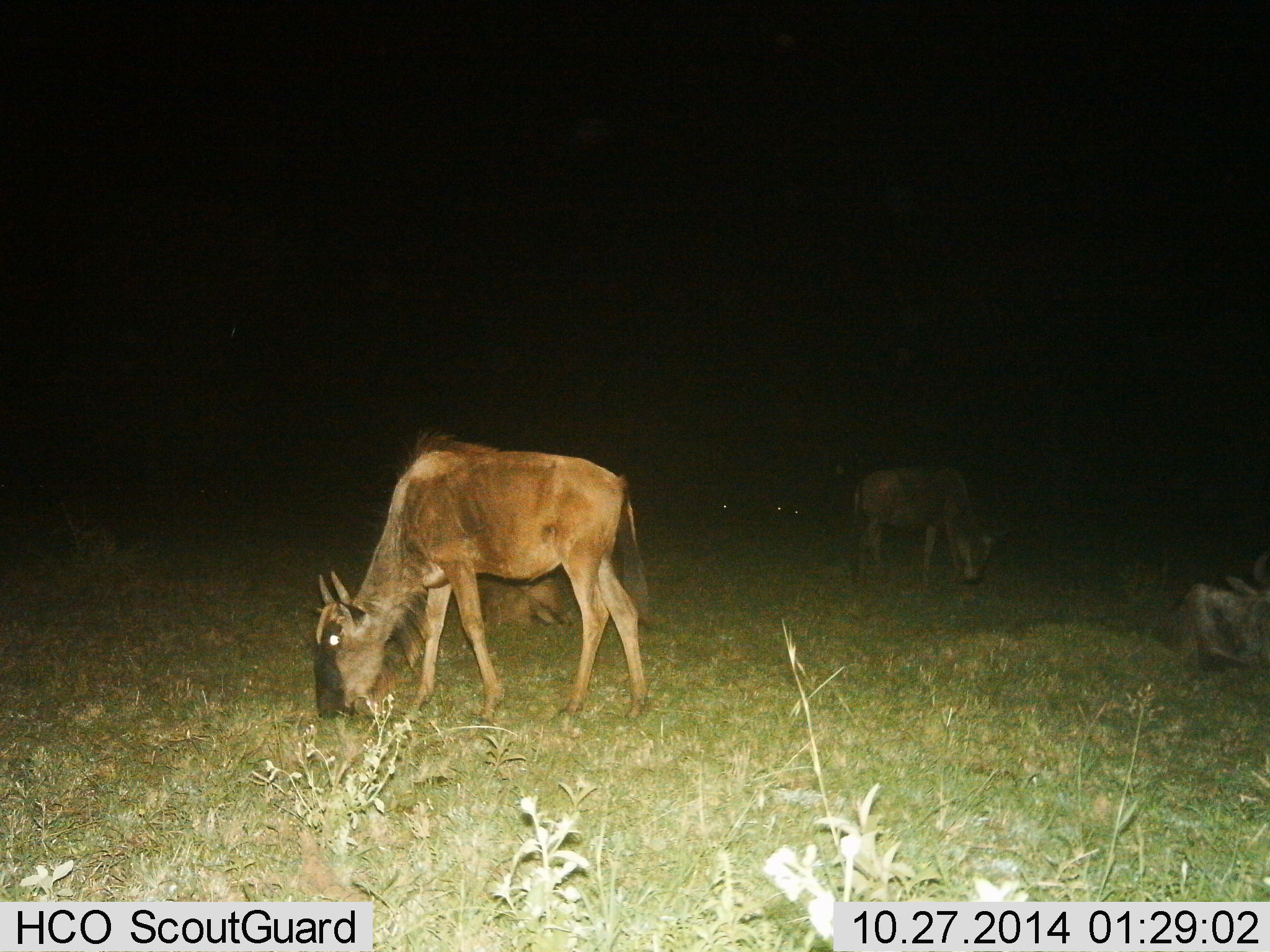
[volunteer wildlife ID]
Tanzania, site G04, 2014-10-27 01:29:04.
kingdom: Animalia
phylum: Chordata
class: Mammalia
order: Artiodactyla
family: Bovidae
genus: Connochaetes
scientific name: Connochaetes taurinus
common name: blue wildebeest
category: wildebeest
Wildebeest (blue wildebeest) (Connochaetes taurinus), count 4. Behavior (volunteer vote fractions): standing 20%, resting 40%, moving 0%, interacting 0%. Young present (vote fraction): 20%. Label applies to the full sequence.